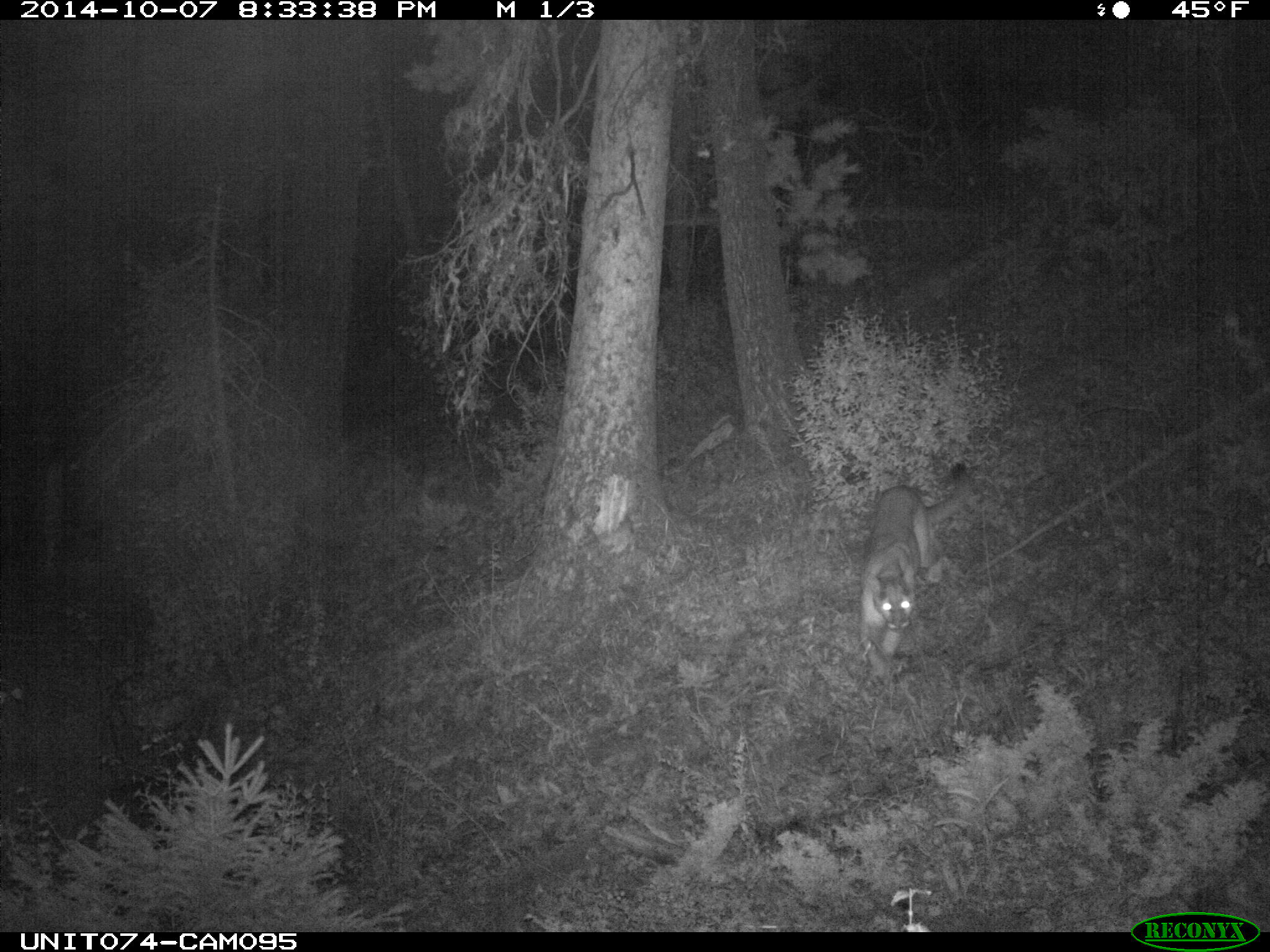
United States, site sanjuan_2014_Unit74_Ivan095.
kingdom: Animalia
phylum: Chordata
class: Mammalia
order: Carnivora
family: Felidae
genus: Puma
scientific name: Puma concolor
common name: mountain lion